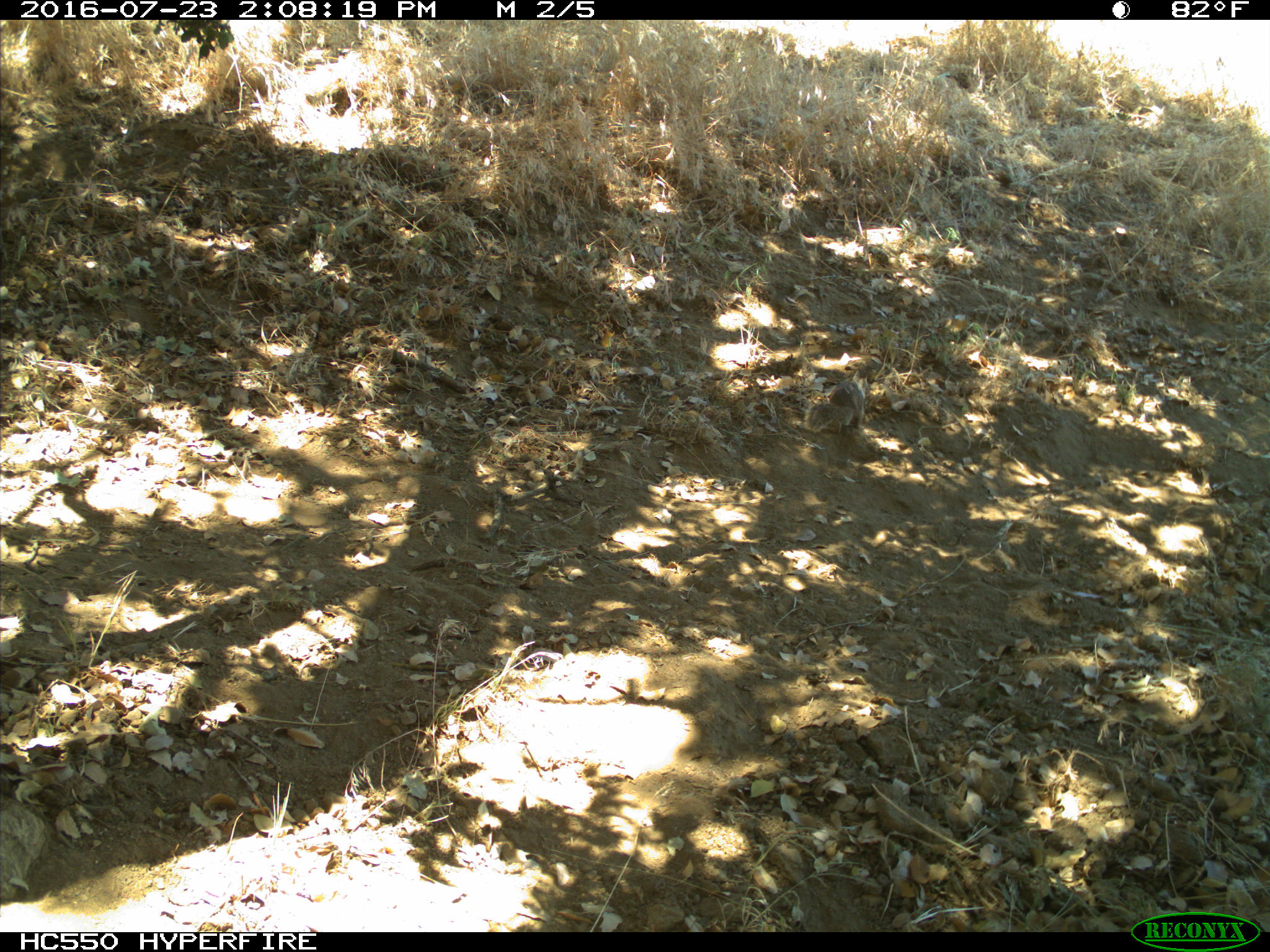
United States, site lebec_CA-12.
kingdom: Animalia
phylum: Chordata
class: Mammalia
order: Rodentia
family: Sciuridae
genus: Otospermophilus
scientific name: Otospermophilus beecheyi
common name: california ground squirrel